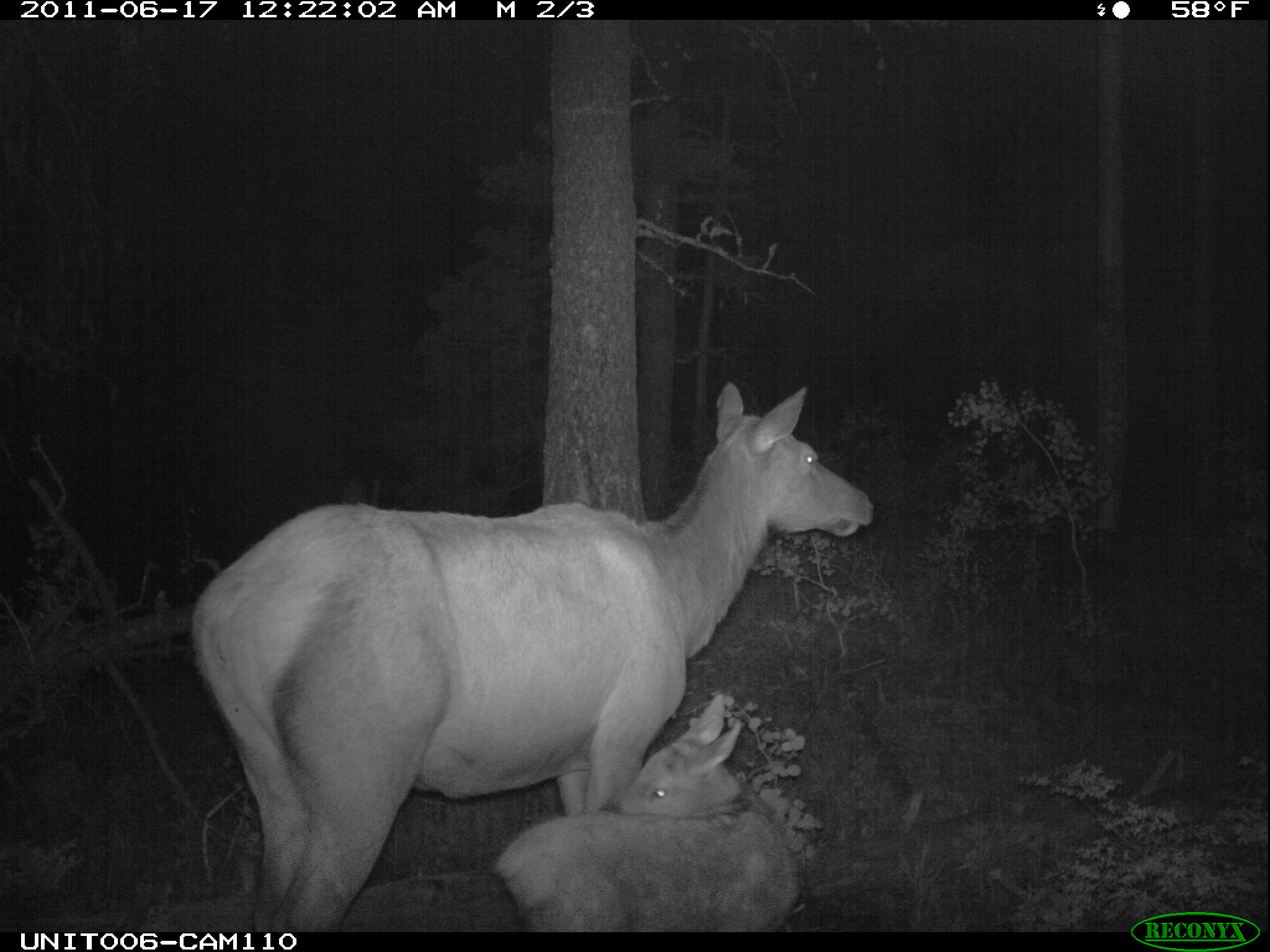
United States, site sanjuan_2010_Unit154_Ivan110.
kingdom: Animalia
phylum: Chordata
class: Mammalia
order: Artiodactyla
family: Cervidae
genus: Cervus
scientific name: Cervus elaphus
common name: red deer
Cervus elaphus (red deer).